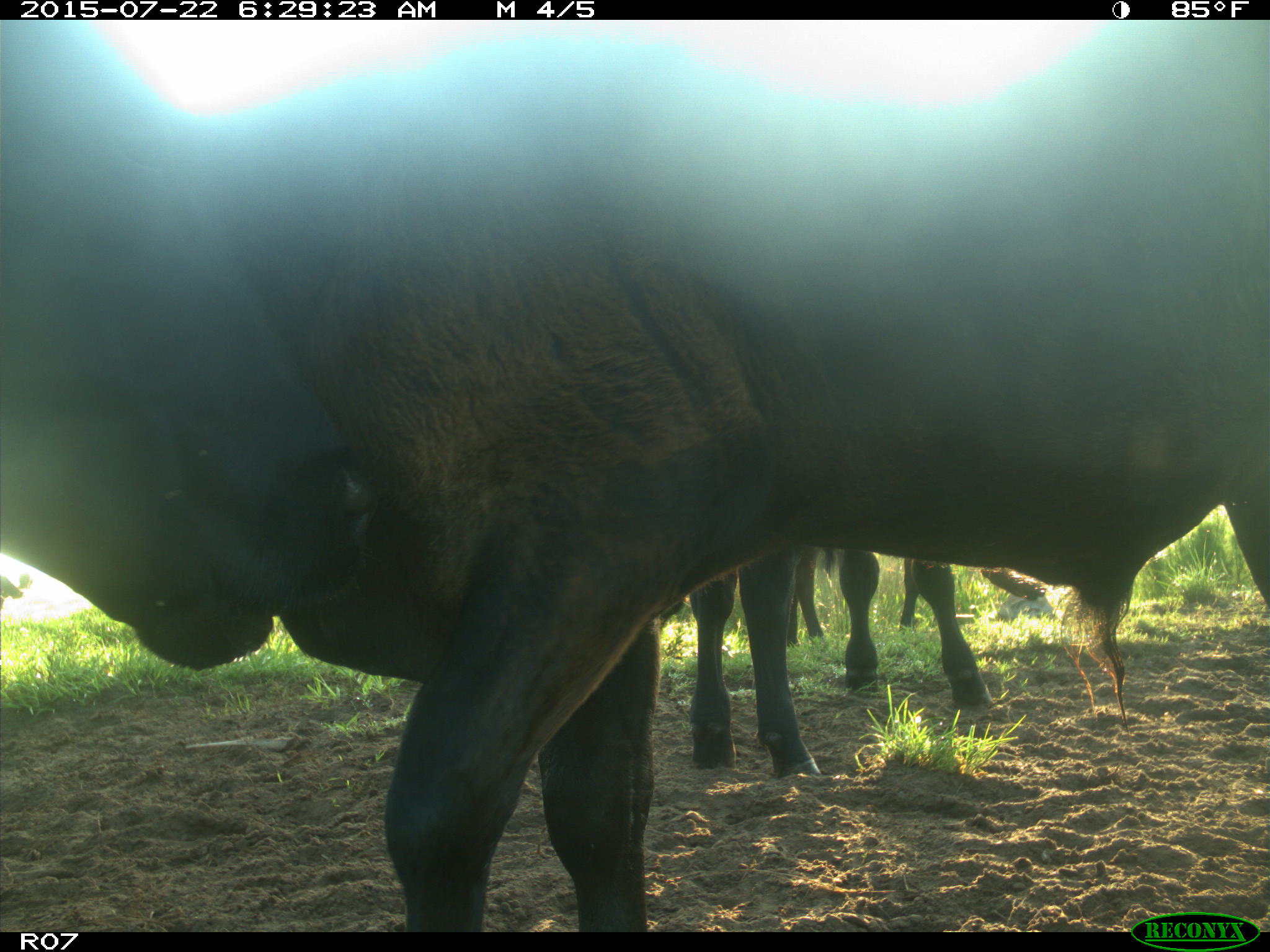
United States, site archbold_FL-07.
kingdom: Animalia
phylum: Chordata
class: Mammalia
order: Artiodactyla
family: Suidae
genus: Sus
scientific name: Sus scrofa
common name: wild boar